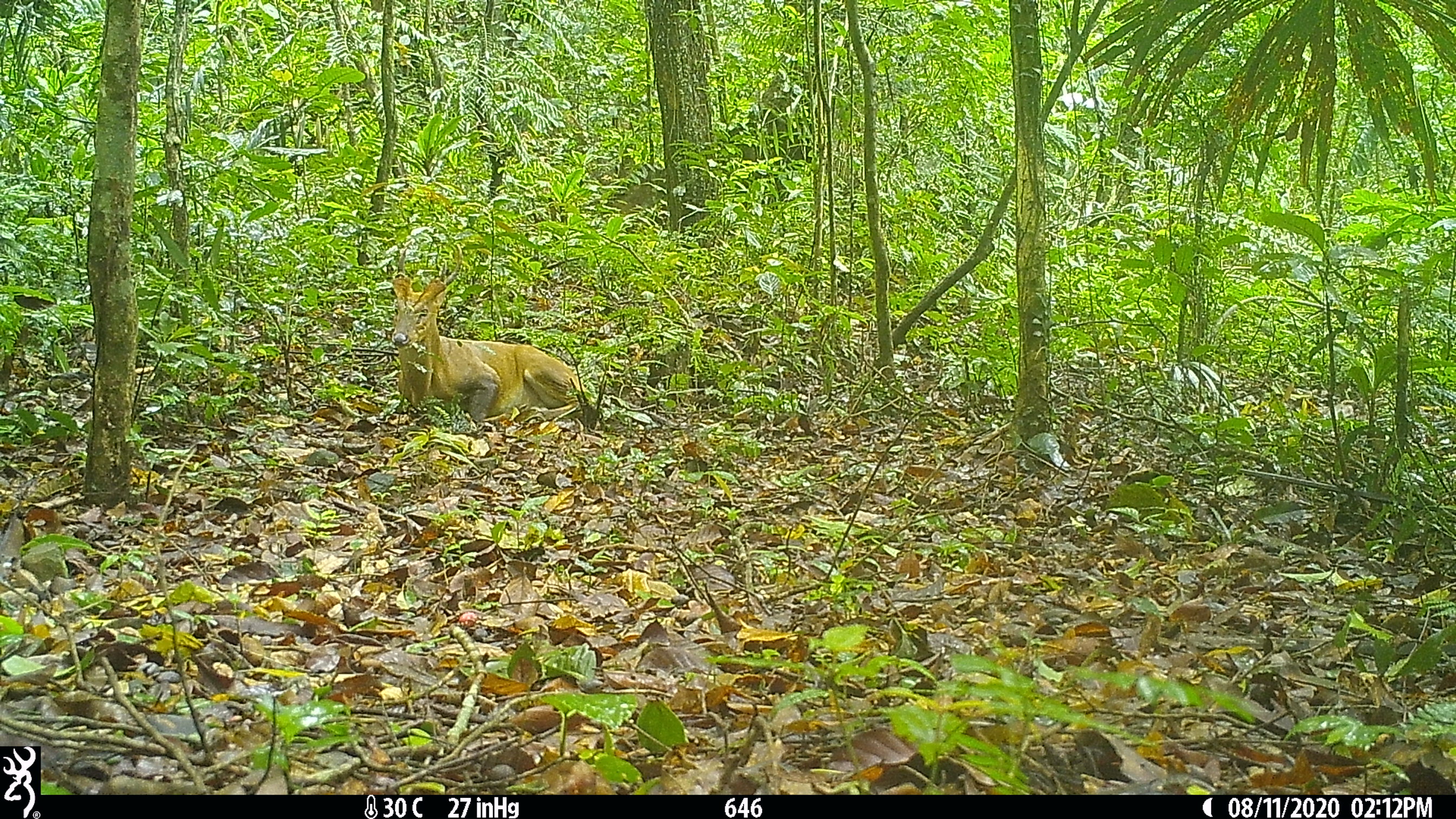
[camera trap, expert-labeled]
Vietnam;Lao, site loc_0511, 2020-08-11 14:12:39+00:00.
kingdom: Animalia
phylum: Chordata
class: Mammalia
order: Artiodactyla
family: Cervidae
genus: Muntiacus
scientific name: Muntiacus vuquangensis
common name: large-antlered muntjac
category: large antlered muntjac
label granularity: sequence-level